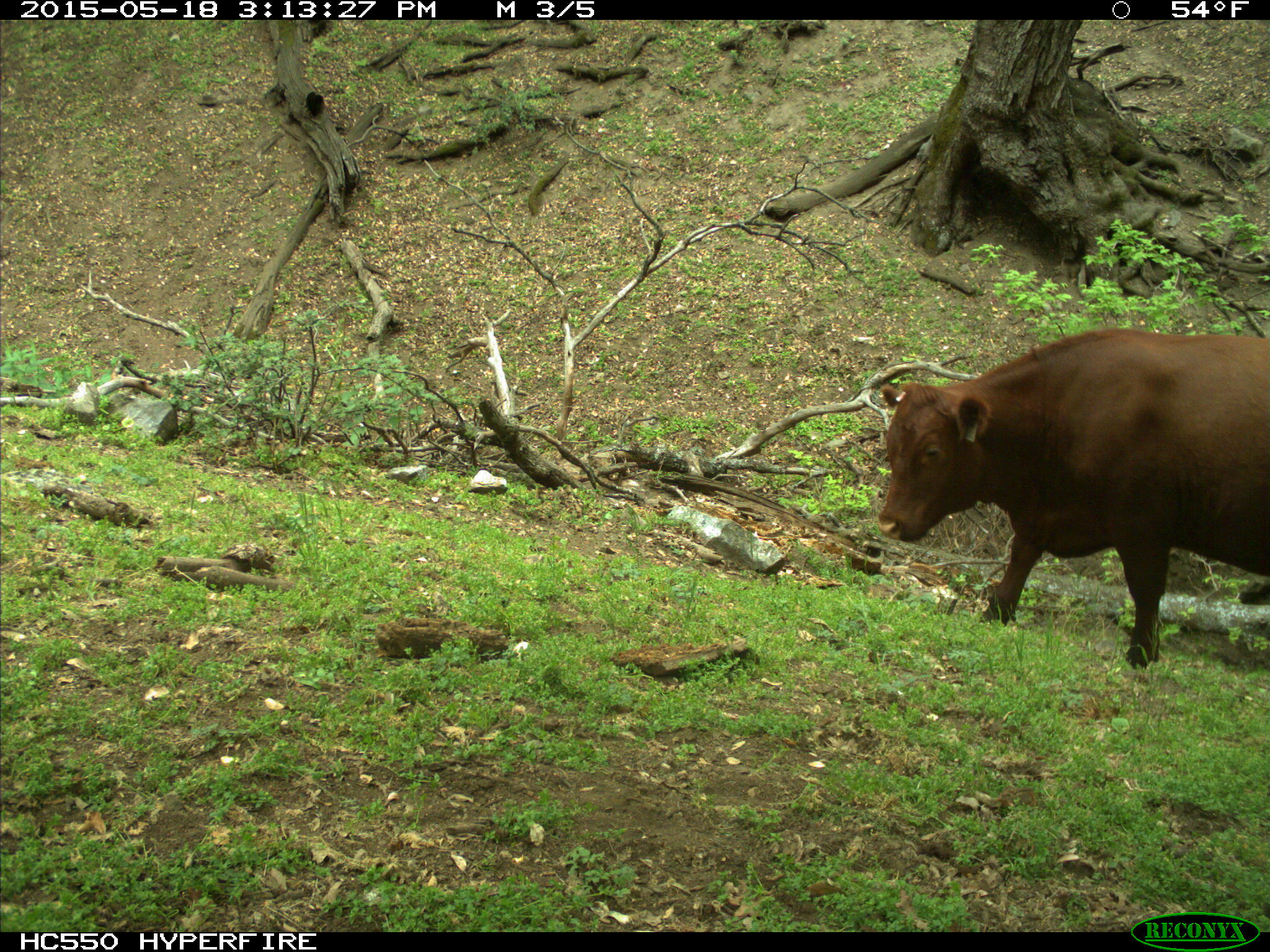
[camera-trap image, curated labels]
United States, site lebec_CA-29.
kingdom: Animalia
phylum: Chordata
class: Mammalia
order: Artiodactyla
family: Bovidae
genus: Bos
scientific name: Bos taurus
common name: domestic cow